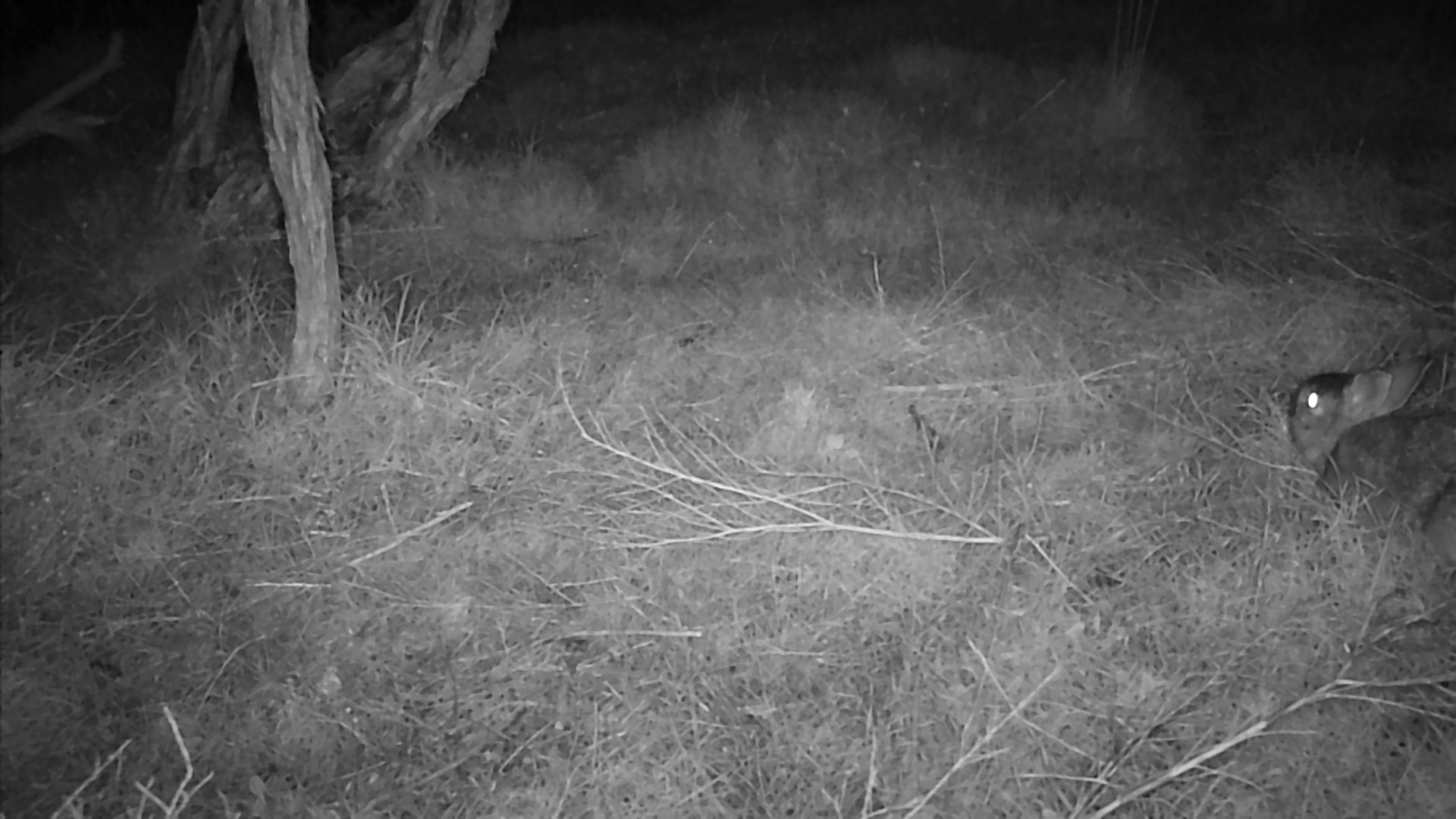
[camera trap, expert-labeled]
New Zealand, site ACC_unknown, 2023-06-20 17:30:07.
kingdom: Animalia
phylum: Chordata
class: Mammalia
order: Lagomorpha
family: Leporidae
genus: Oryctolagus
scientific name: Oryctolagus cuniculus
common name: european rabbit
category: rabbit